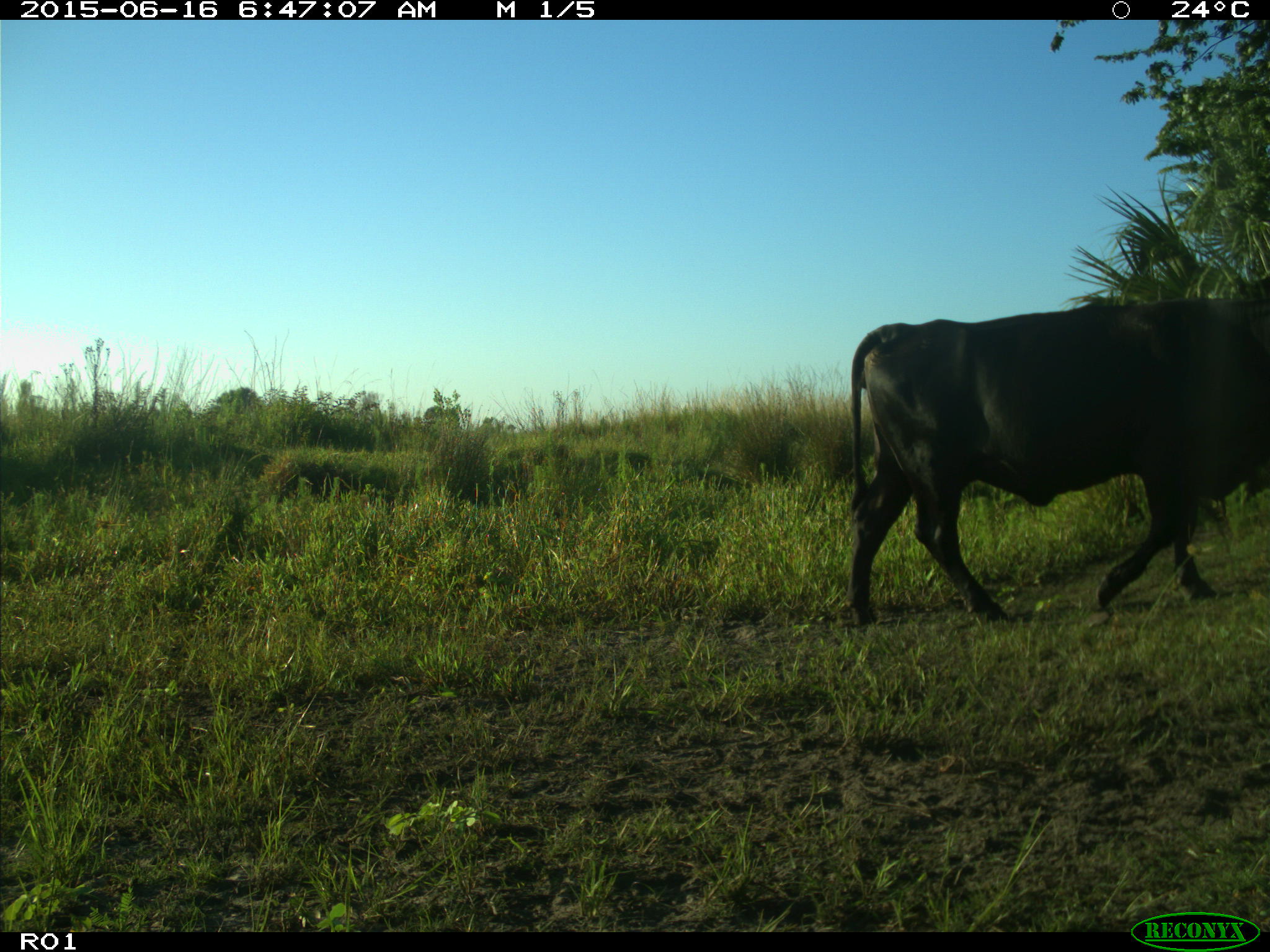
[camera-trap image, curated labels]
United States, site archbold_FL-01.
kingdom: Animalia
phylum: Chordata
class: Mammalia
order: Artiodactyla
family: Bovidae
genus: Bos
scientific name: Bos taurus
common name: domestic cow